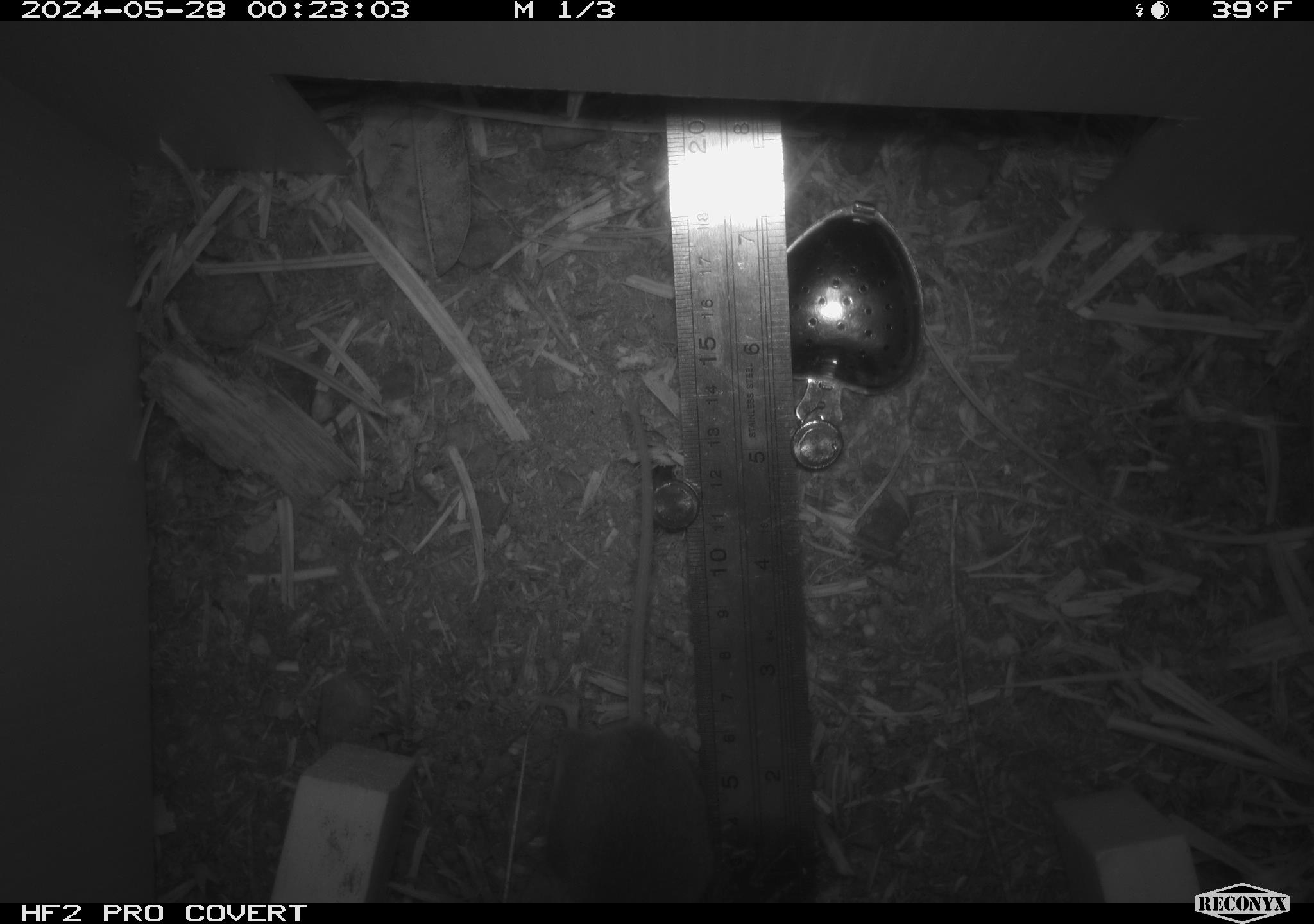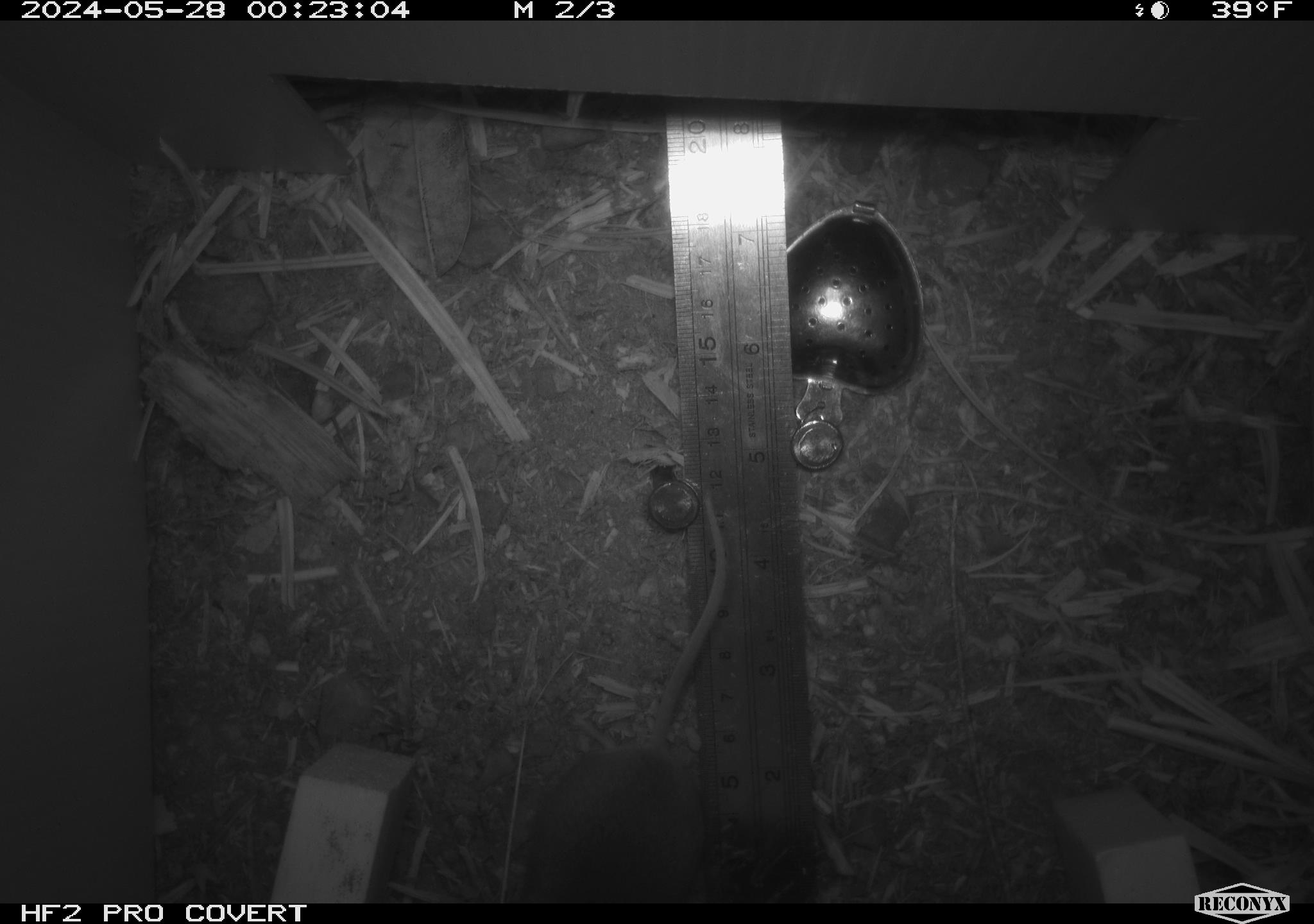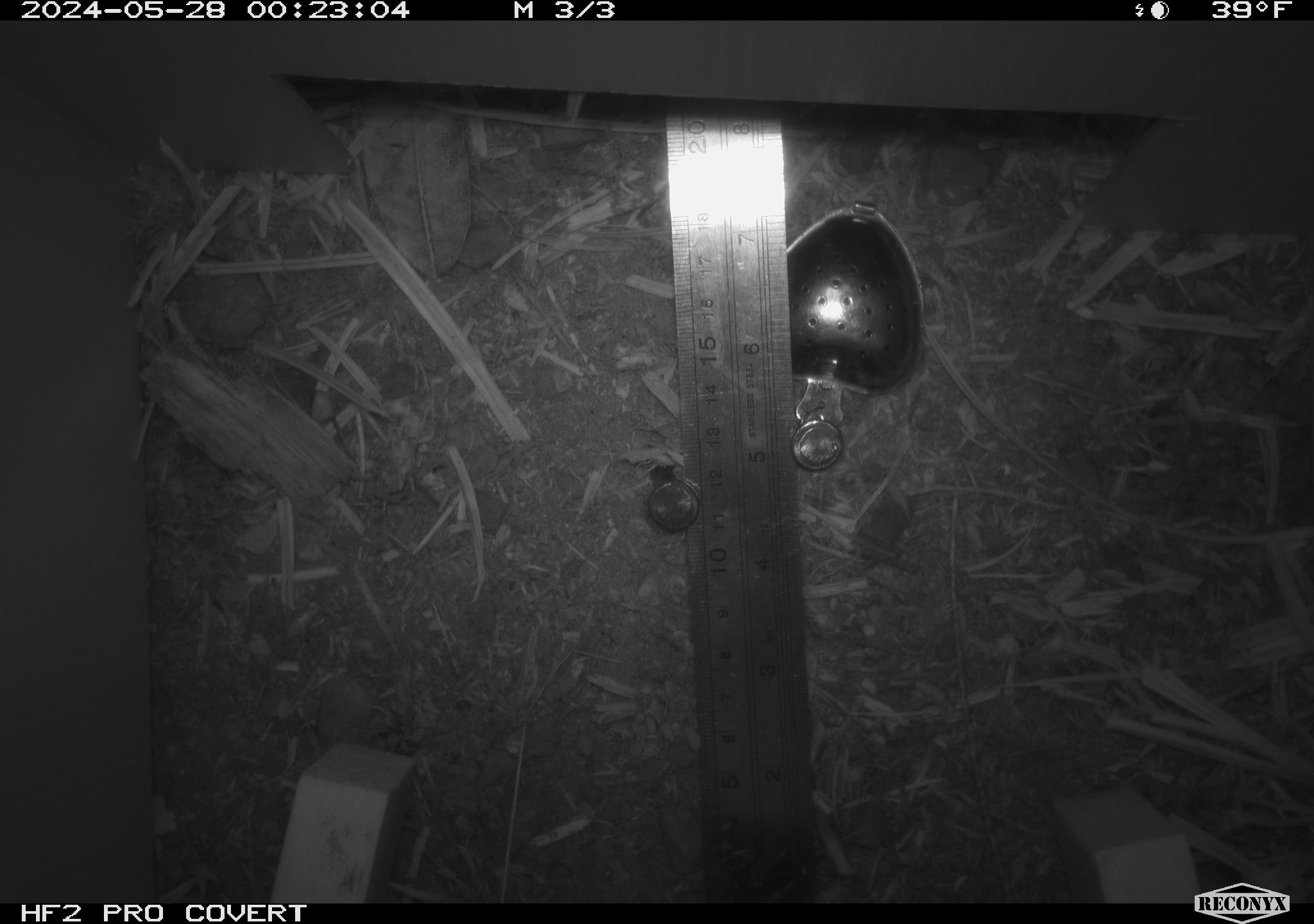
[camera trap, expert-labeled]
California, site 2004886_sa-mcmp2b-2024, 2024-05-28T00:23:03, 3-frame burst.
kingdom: Animalia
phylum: Chordata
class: Mammalia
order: Rodentia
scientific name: Rodentia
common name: mouse species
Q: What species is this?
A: Mouse species (Rodentia).